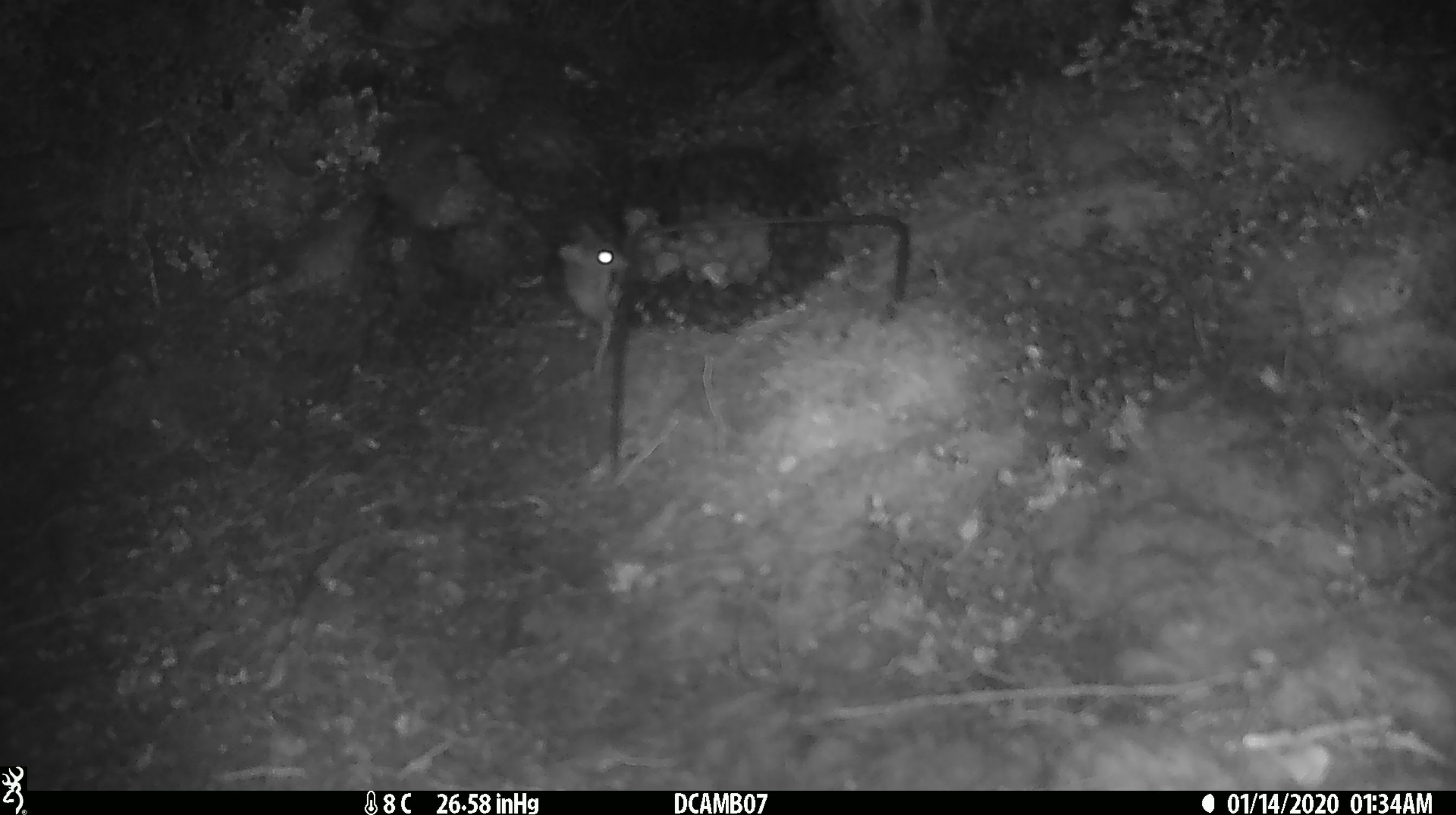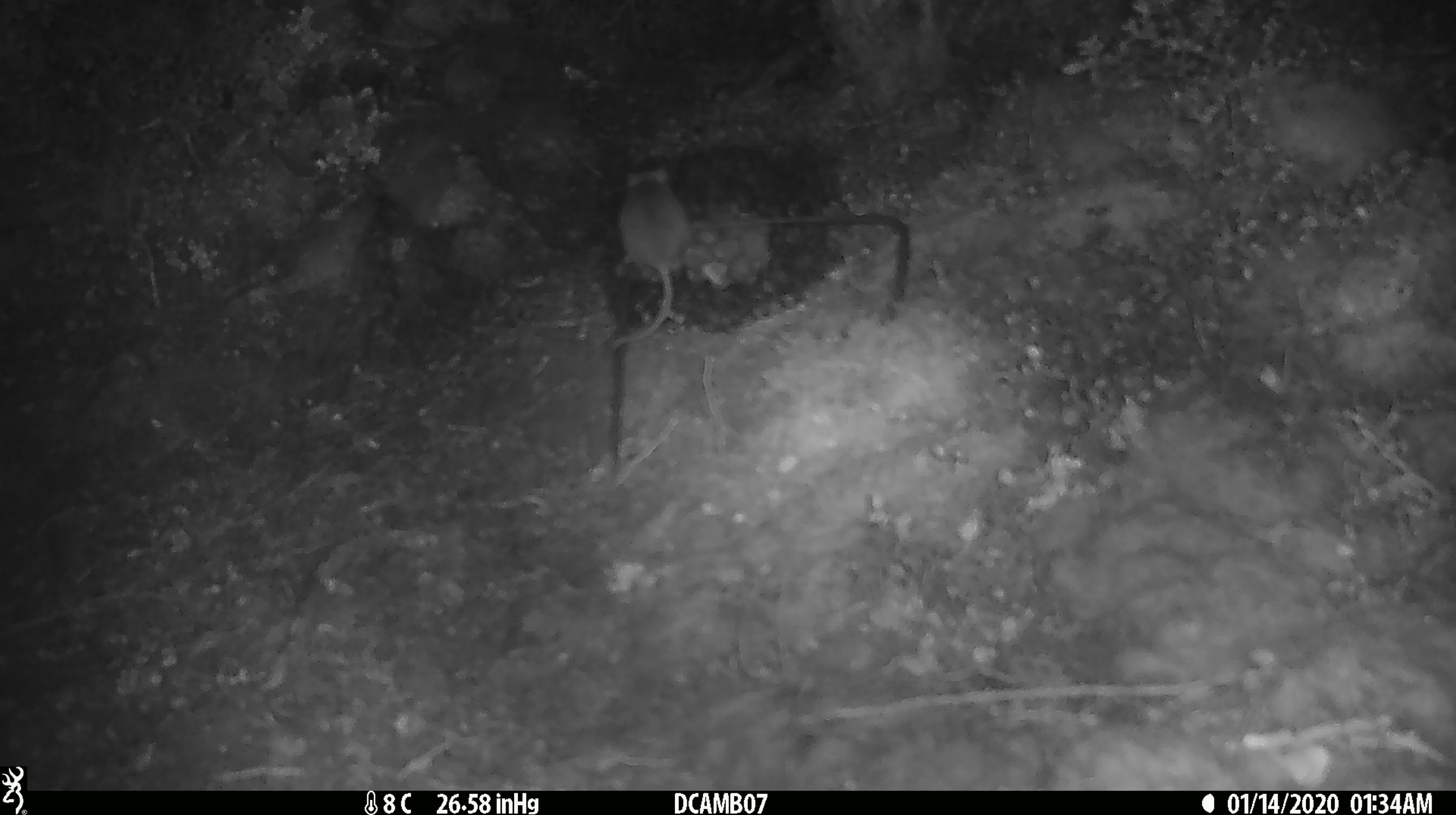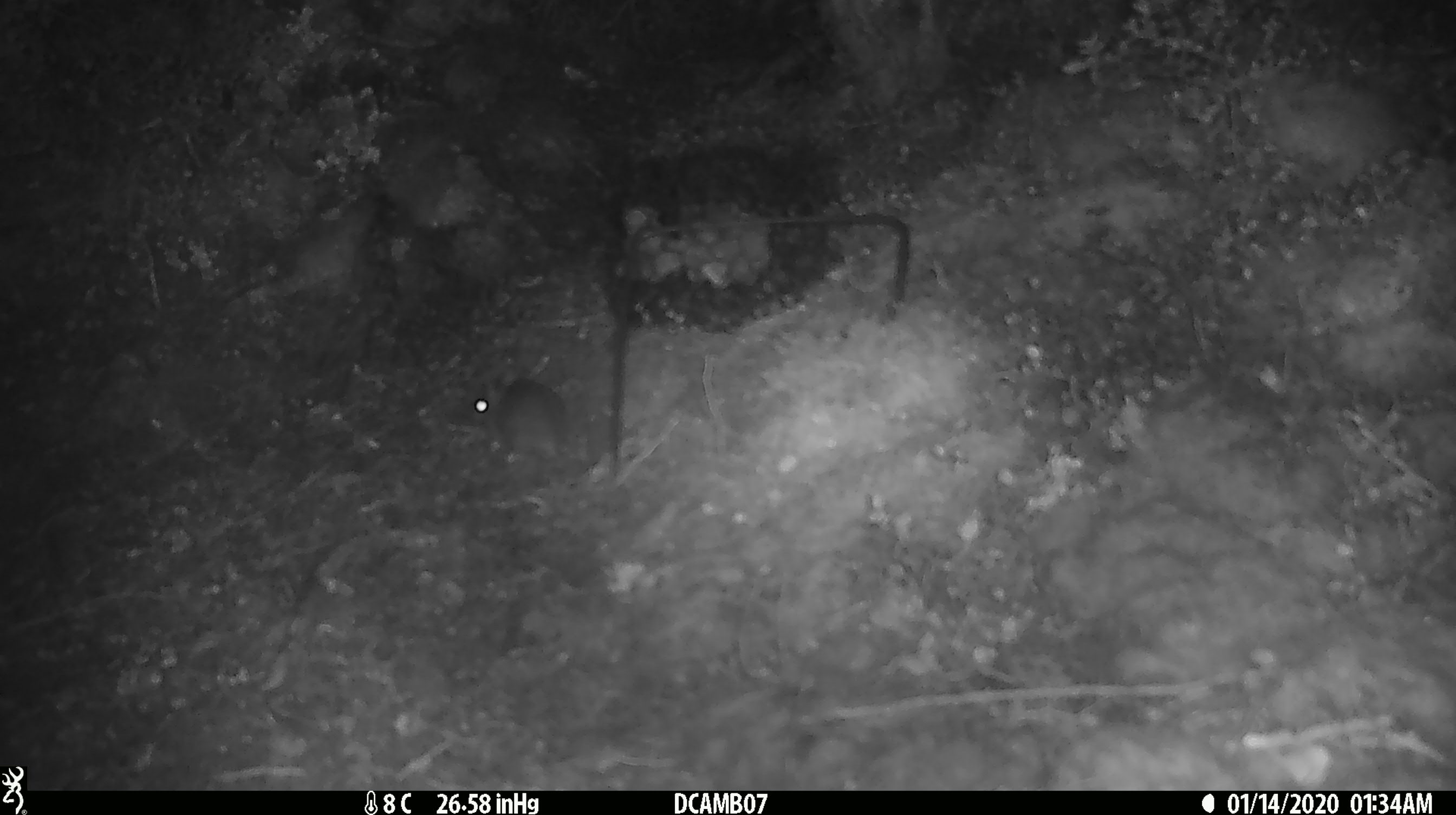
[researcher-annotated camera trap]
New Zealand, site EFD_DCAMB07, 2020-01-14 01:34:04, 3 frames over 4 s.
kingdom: Animalia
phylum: Chordata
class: Mammalia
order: Rodentia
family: Muridae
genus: Mus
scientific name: Mus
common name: mouse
Mouse (Mus).